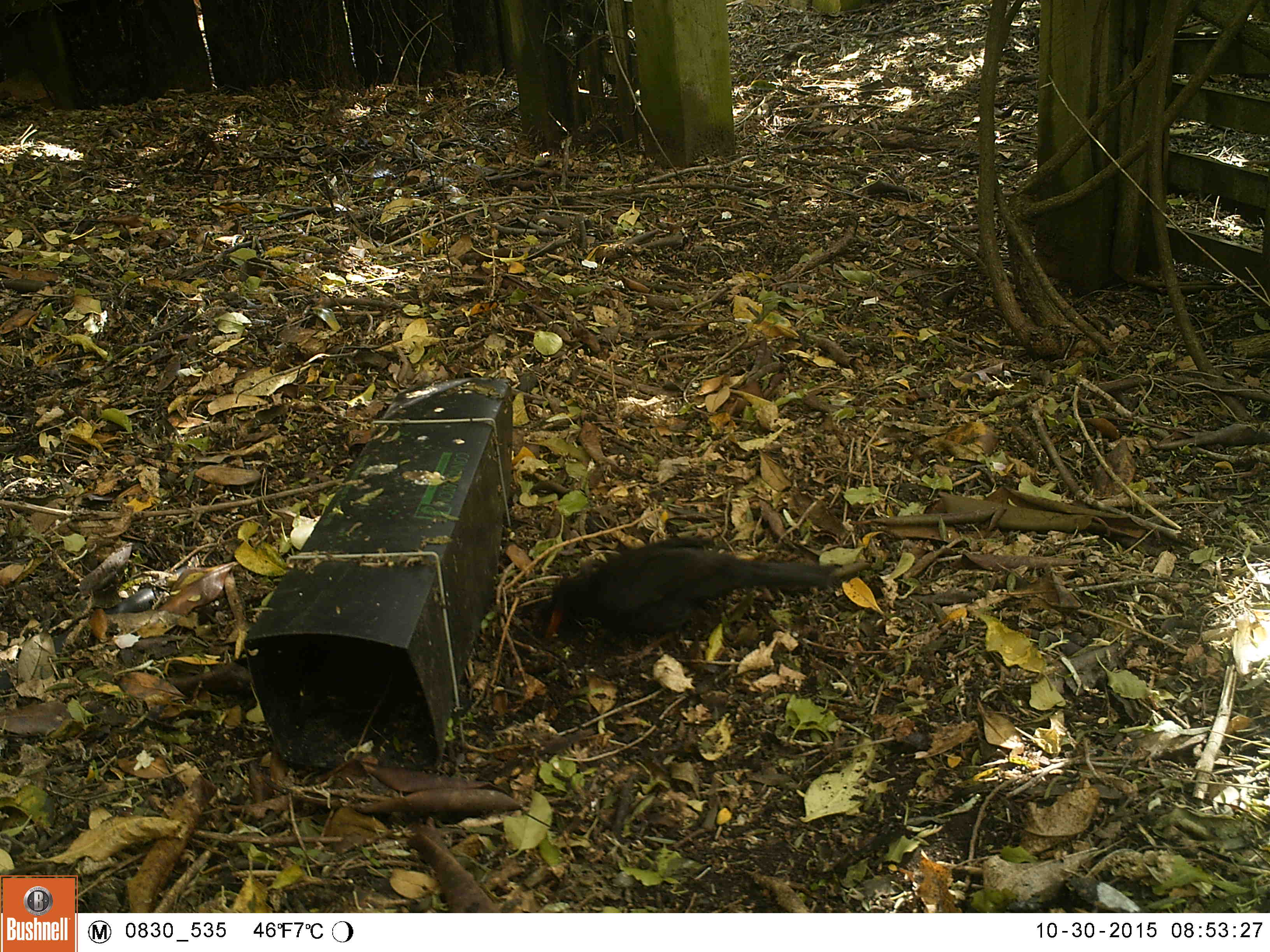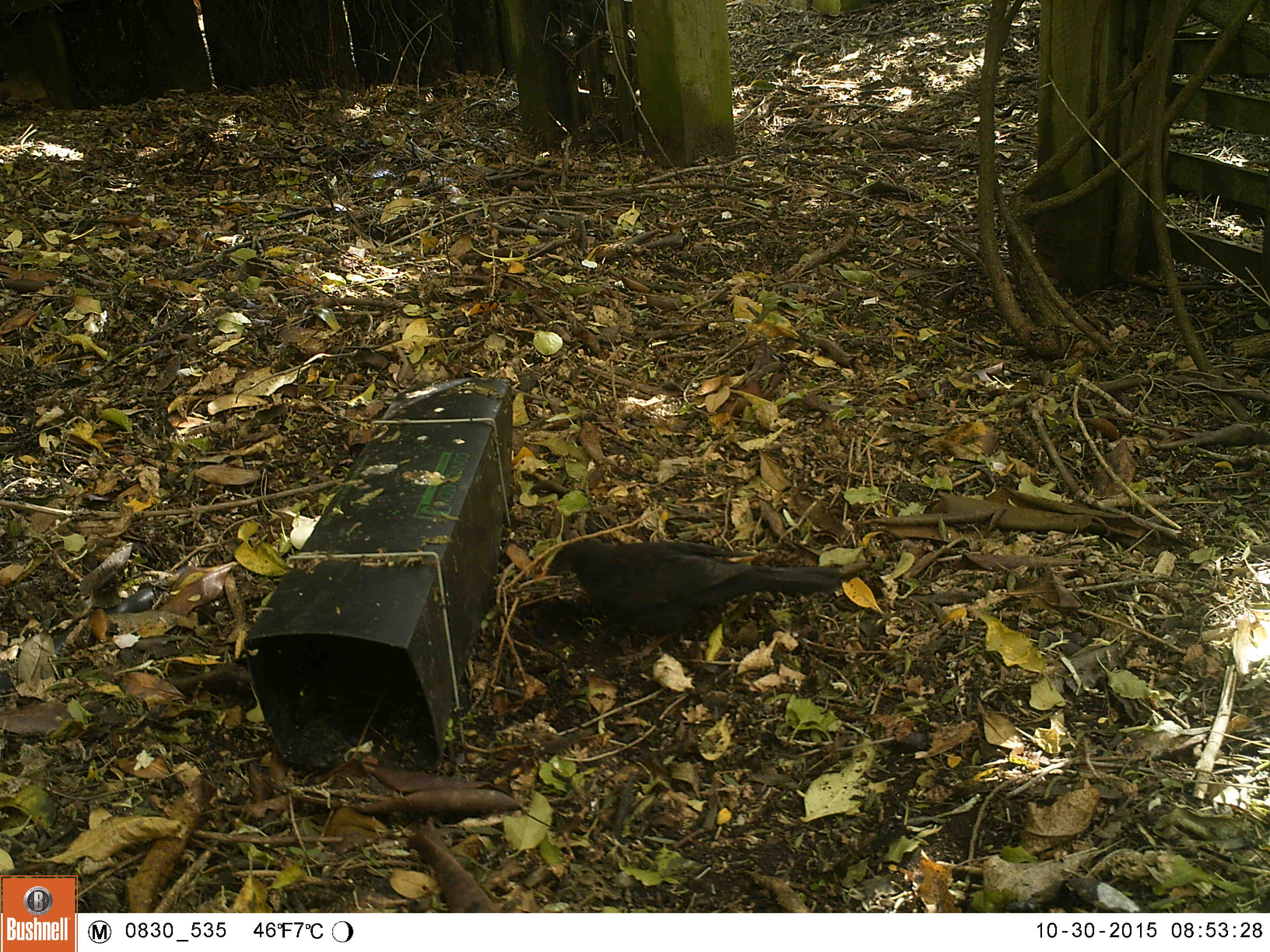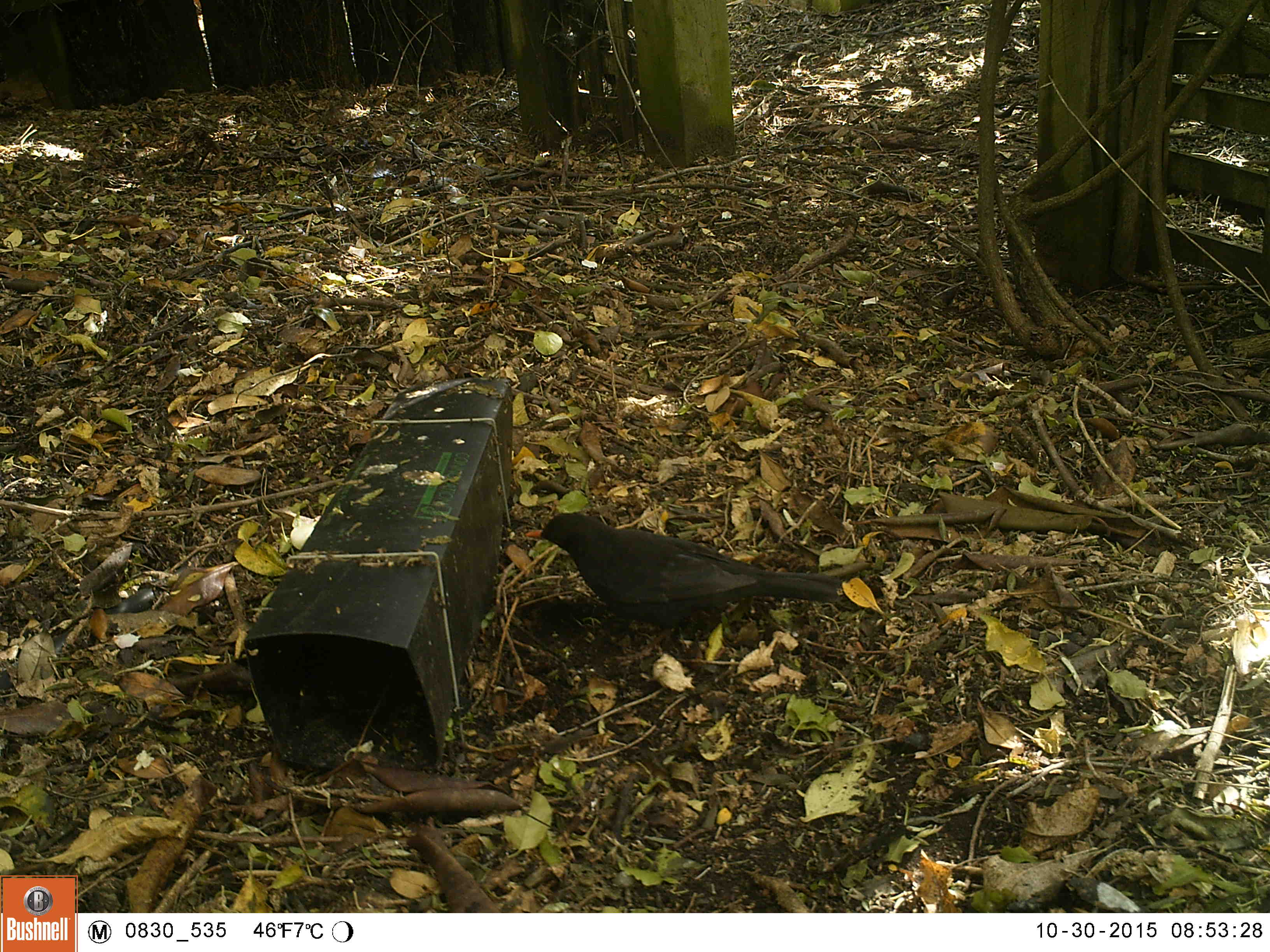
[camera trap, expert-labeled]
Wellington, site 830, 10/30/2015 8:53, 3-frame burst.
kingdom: Animalia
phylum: Chordata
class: Aves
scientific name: Aves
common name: bird